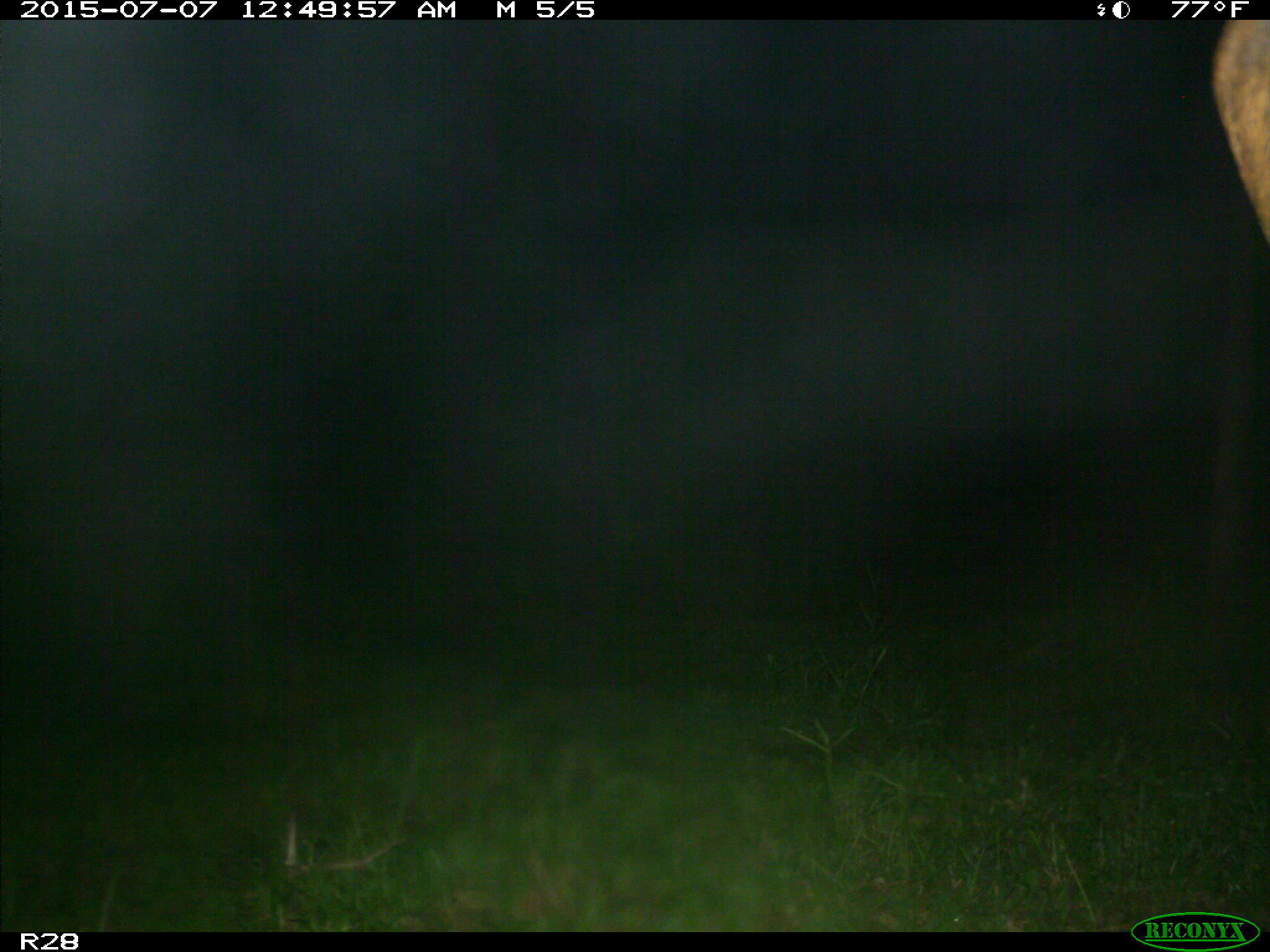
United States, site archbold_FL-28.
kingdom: Animalia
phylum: Chordata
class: Mammalia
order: Artiodactyla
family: Bovidae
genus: Bos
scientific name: Bos taurus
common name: domestic cow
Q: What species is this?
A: Bos taurus (domestic cow).